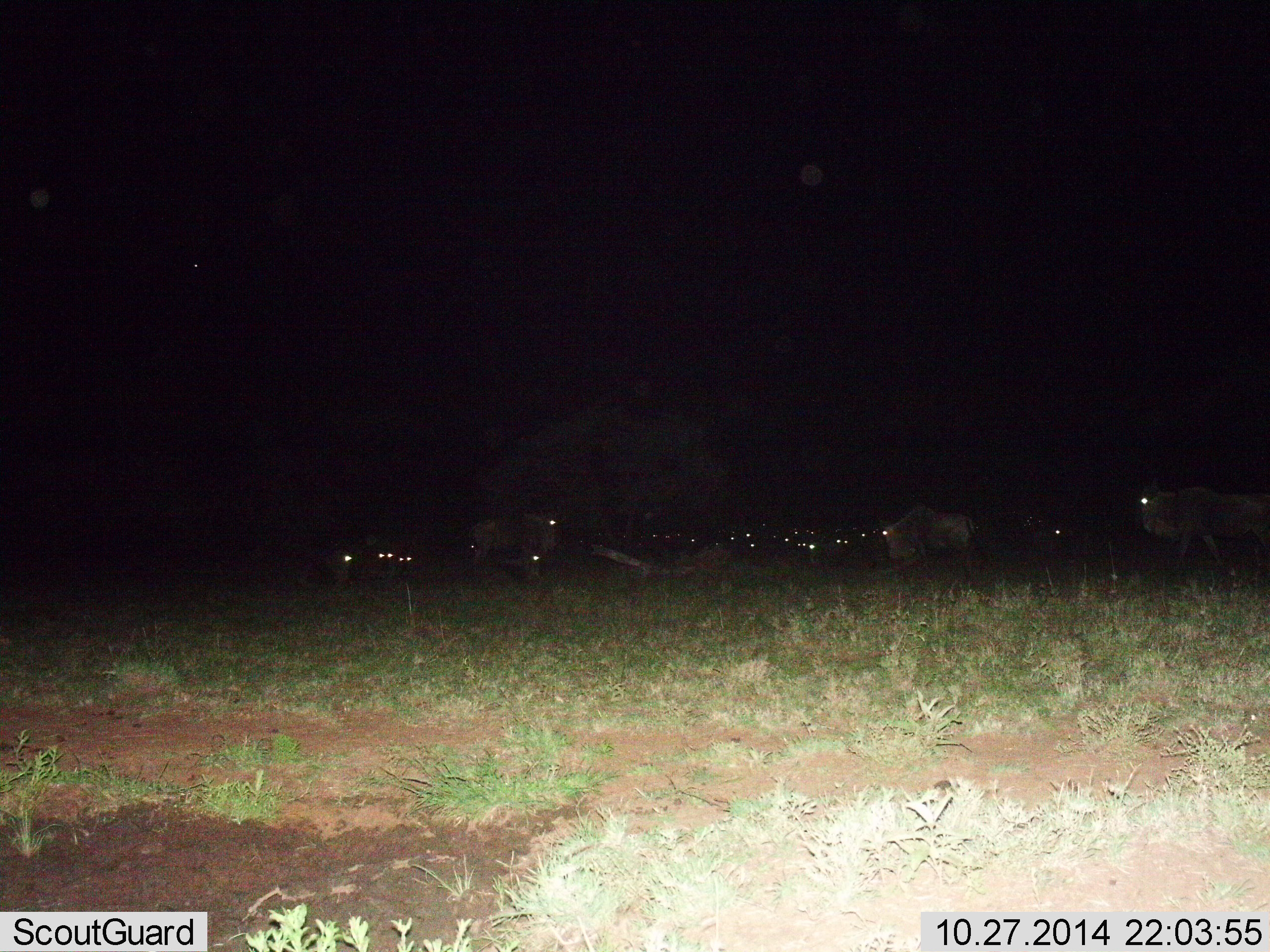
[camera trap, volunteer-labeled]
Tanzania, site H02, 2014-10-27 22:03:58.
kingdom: Animalia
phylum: Chordata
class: Mammalia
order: Artiodactyla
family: Bovidae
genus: Connochaetes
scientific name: Connochaetes taurinus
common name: blue wildebeest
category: wildebeest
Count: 11-50.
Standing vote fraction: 50%.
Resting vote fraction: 30%.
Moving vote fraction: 50%.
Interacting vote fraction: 10%.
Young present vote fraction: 0%.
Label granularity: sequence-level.